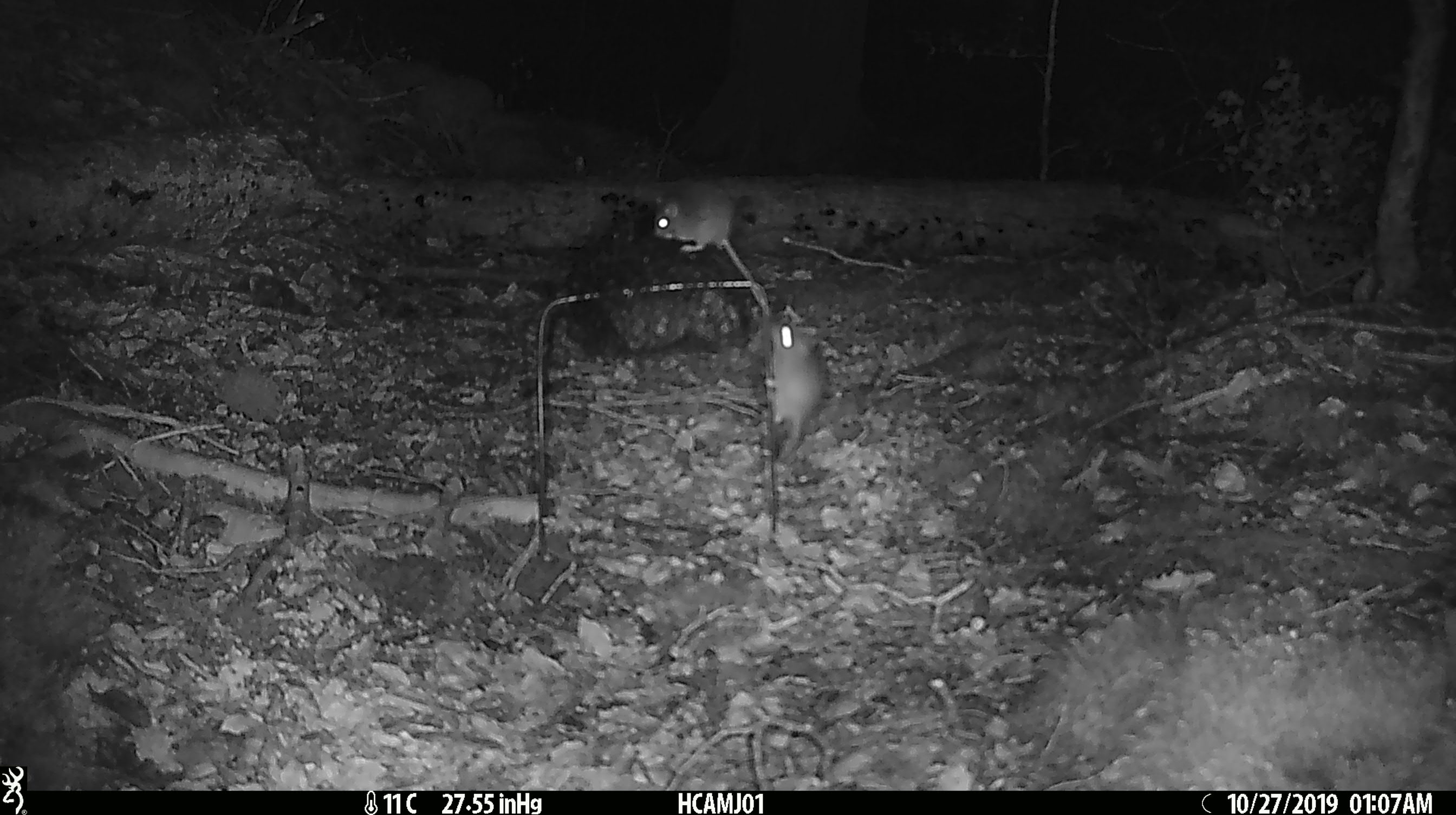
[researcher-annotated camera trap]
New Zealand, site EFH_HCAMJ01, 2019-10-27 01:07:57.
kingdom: Animalia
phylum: Chordata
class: Mammalia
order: Rodentia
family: Muridae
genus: Mus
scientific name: Mus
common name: mouse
Mouse (Mus).